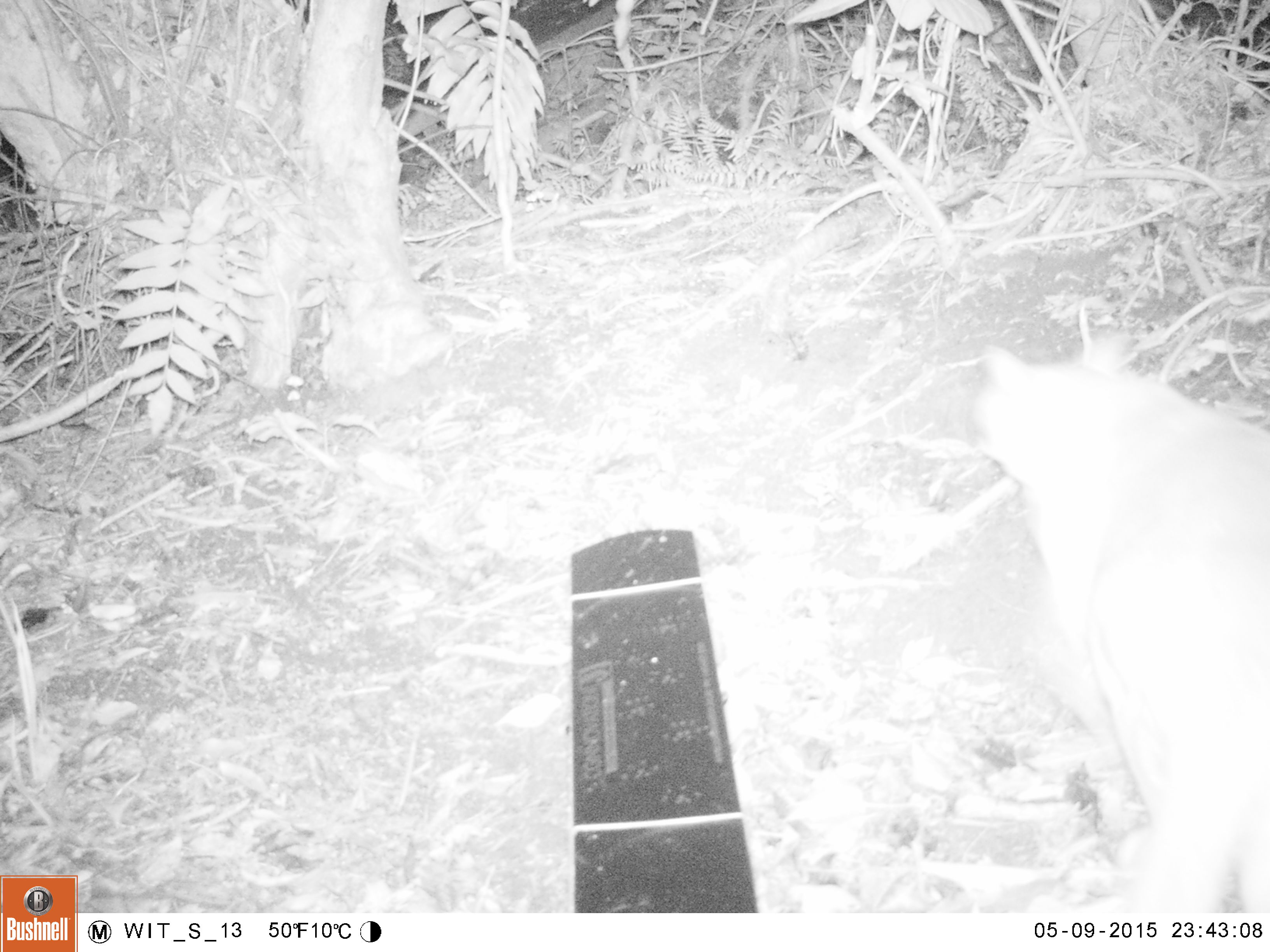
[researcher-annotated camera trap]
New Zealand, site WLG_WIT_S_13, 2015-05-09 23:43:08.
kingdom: Animalia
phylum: Chordata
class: Mammalia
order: Carnivora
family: Felidae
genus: Felis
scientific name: Felis catus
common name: domestic cat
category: cat